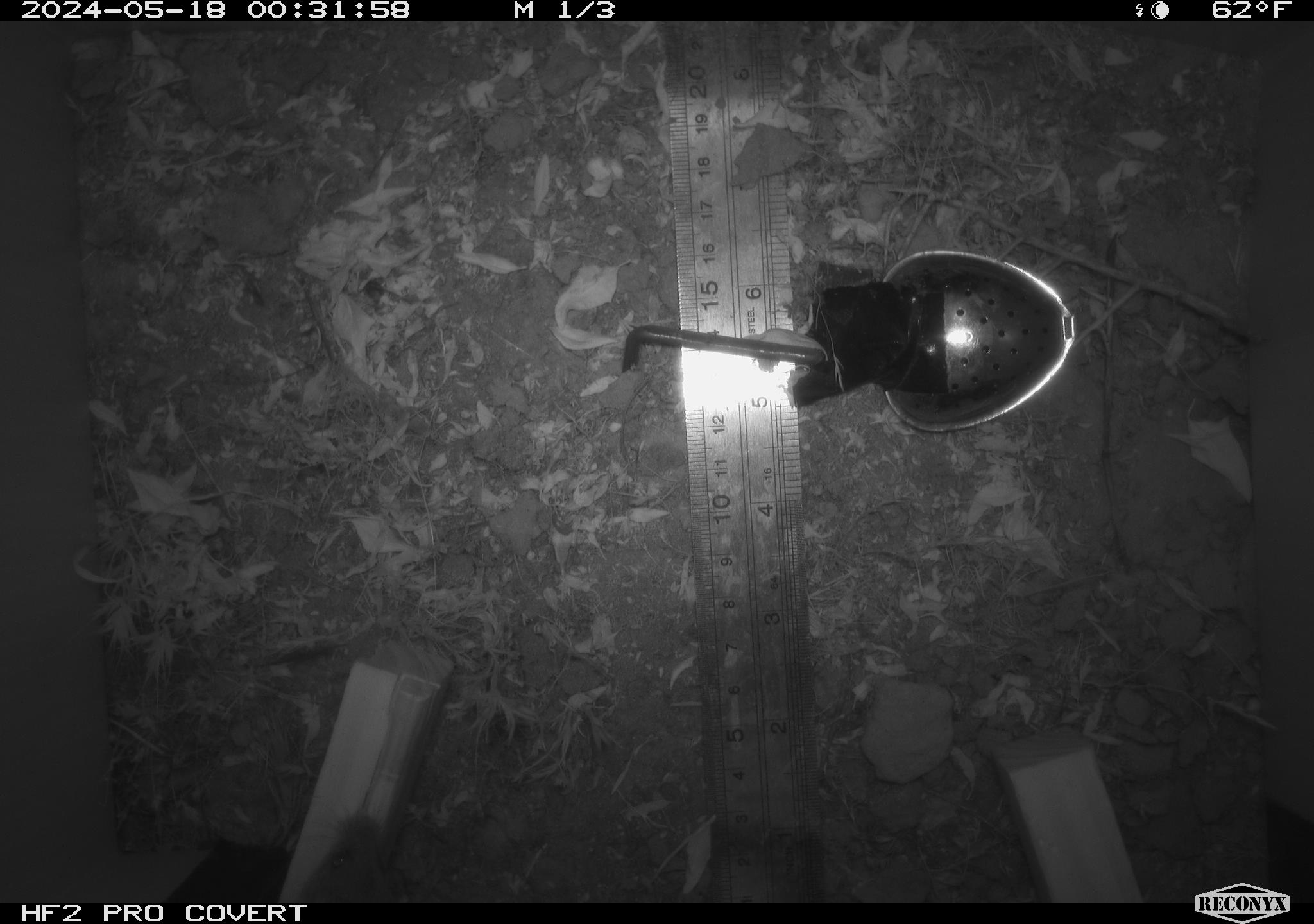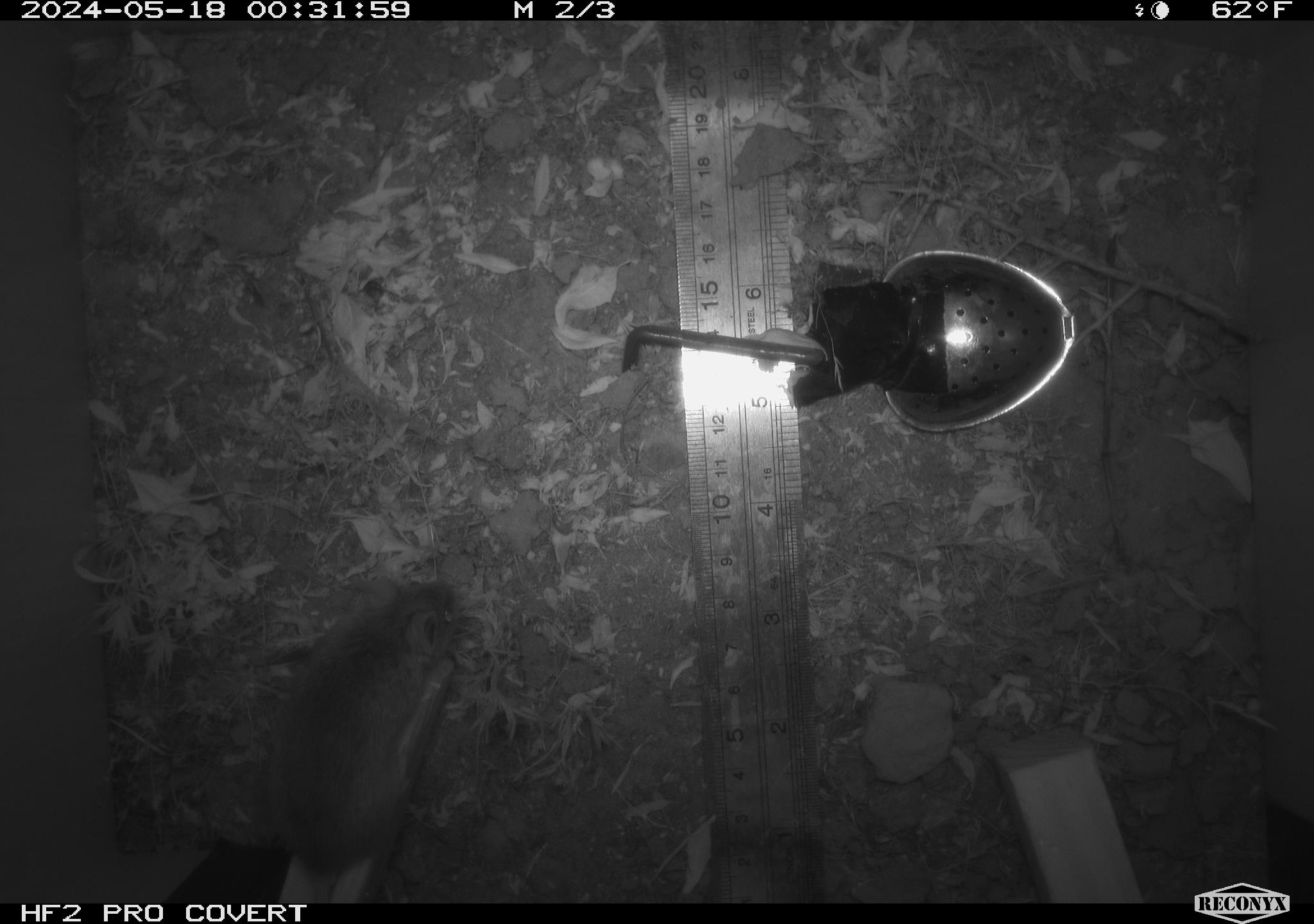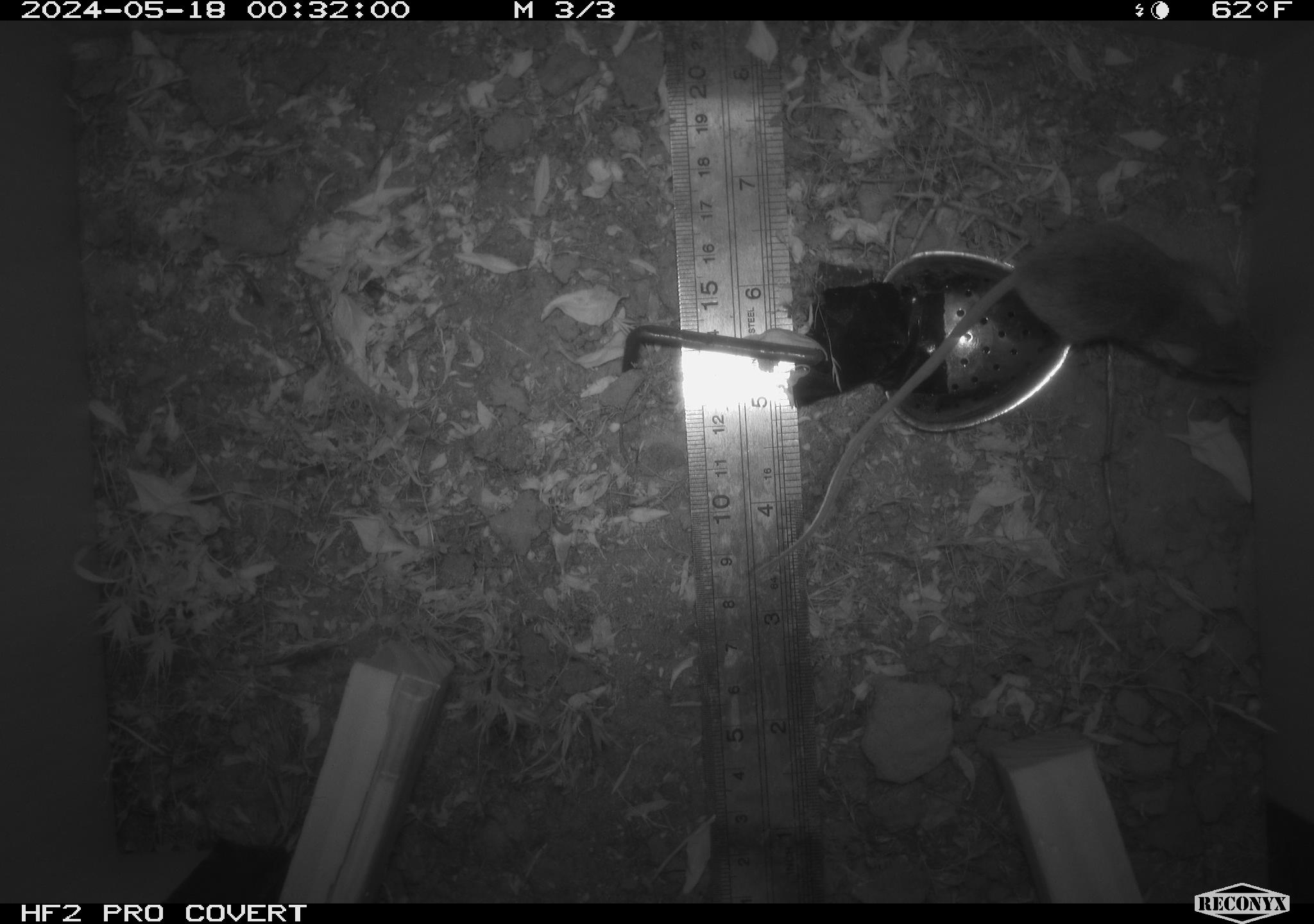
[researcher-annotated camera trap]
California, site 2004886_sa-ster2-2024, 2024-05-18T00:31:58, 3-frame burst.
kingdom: Animalia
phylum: Chordata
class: Mammalia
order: Rodentia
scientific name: Rodentia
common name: mouse species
Mouse species (Rodentia).